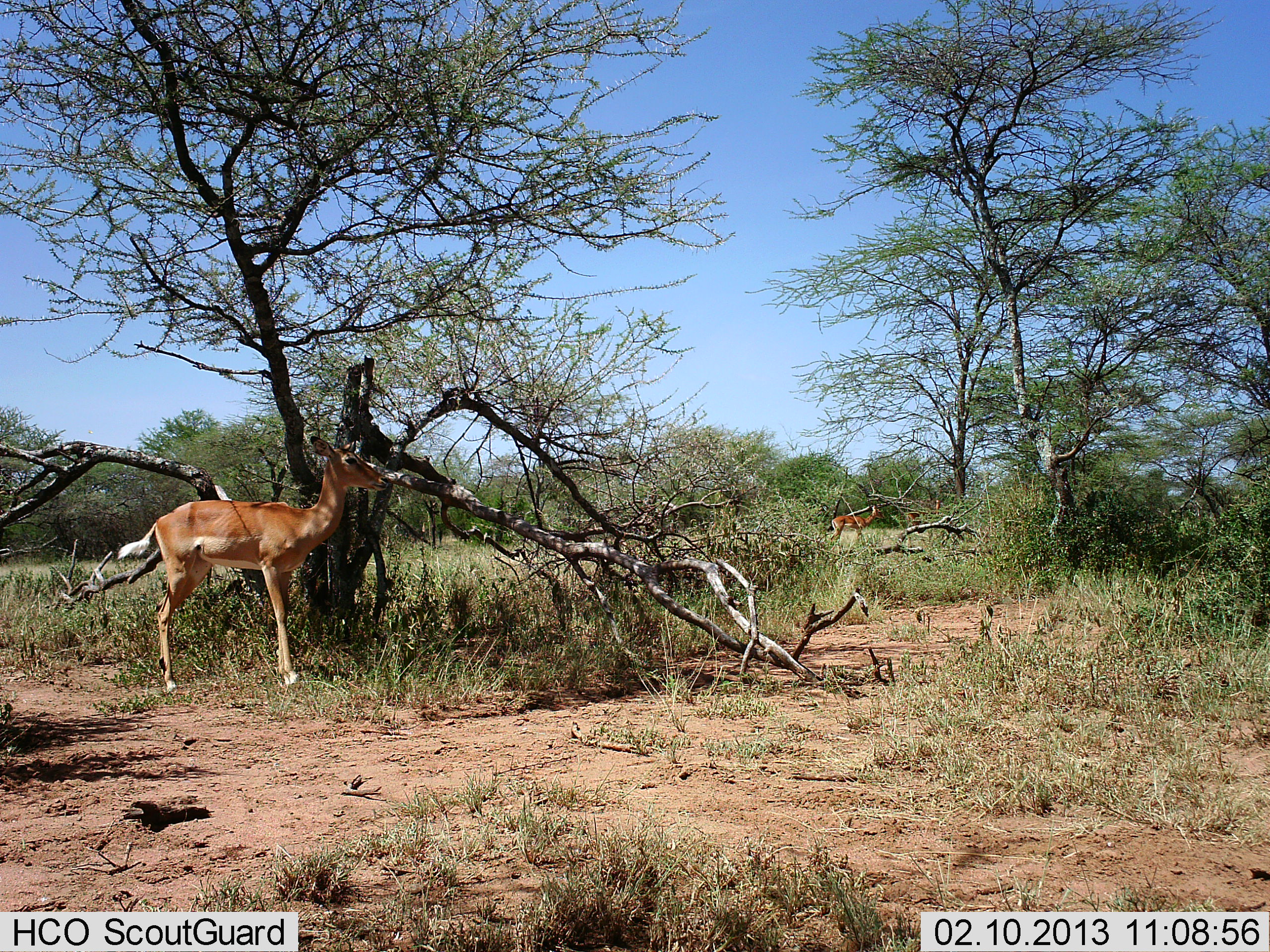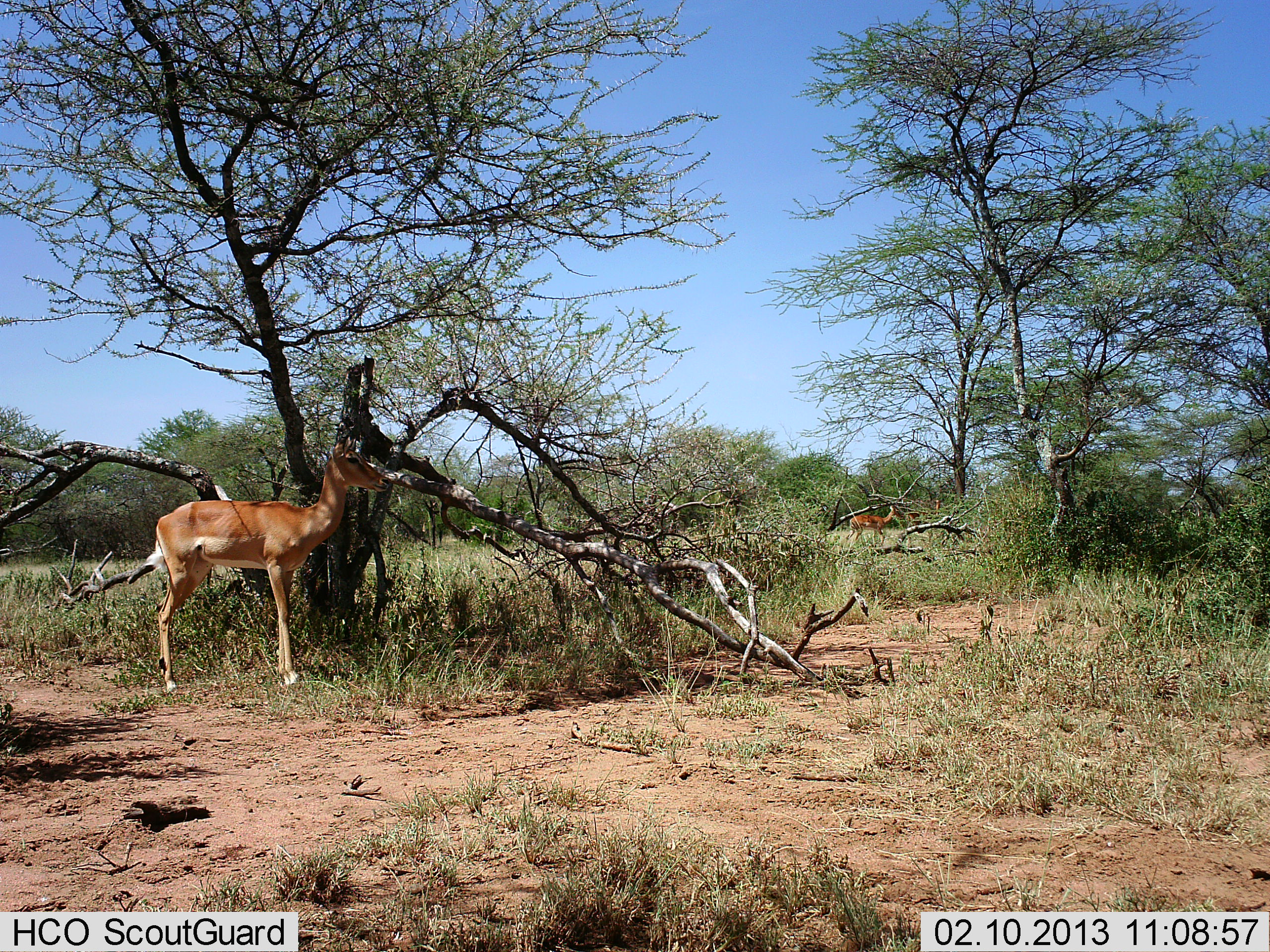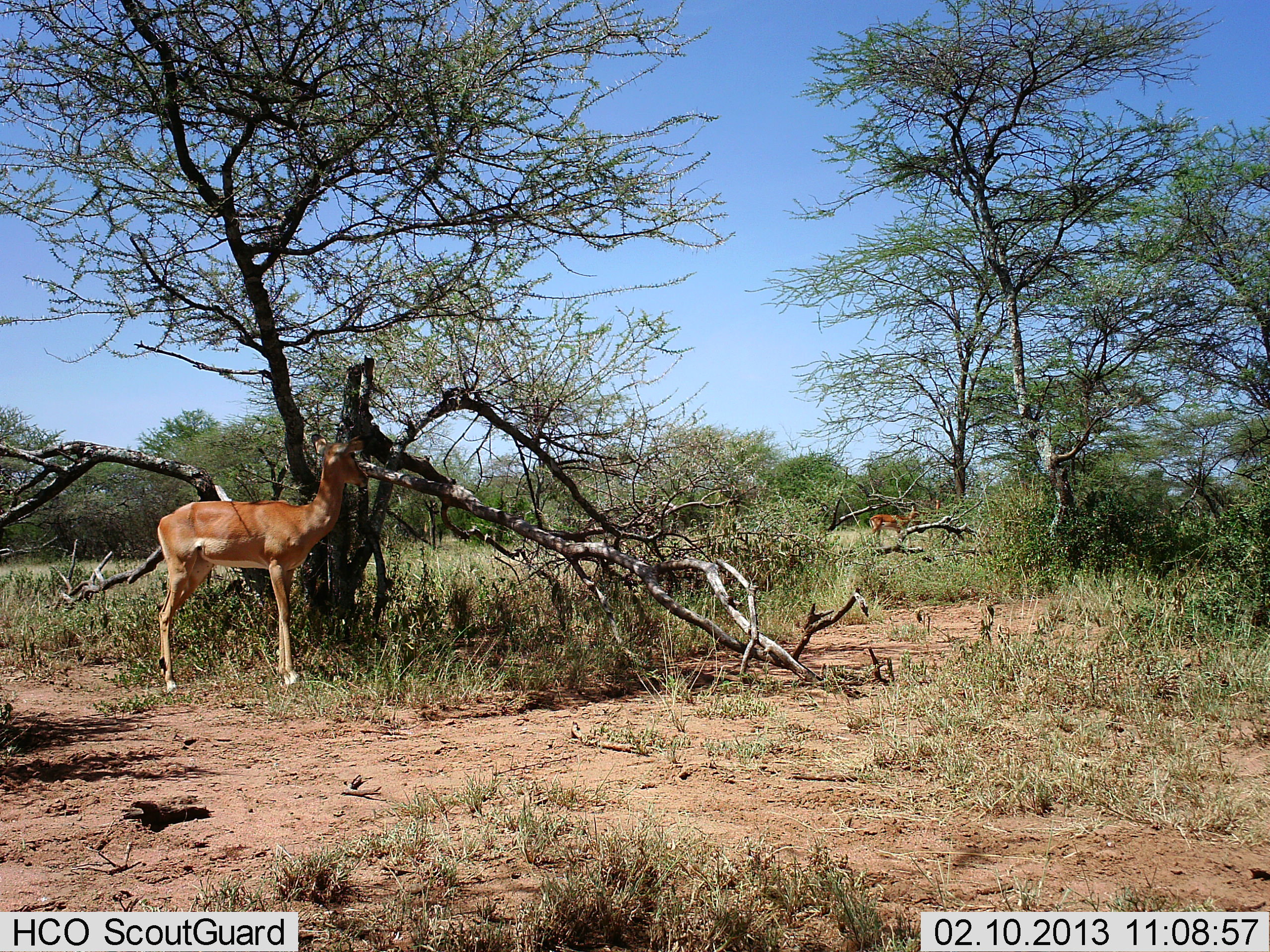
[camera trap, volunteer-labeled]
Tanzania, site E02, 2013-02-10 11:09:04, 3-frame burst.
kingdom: Animalia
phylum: Chordata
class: Mammalia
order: Artiodactyla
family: Bovidae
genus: Aepyceros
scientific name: Aepyceros melampus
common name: impala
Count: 2.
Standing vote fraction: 100%.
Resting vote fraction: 6%.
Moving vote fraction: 72%.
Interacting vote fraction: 0%.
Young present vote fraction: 6%.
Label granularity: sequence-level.